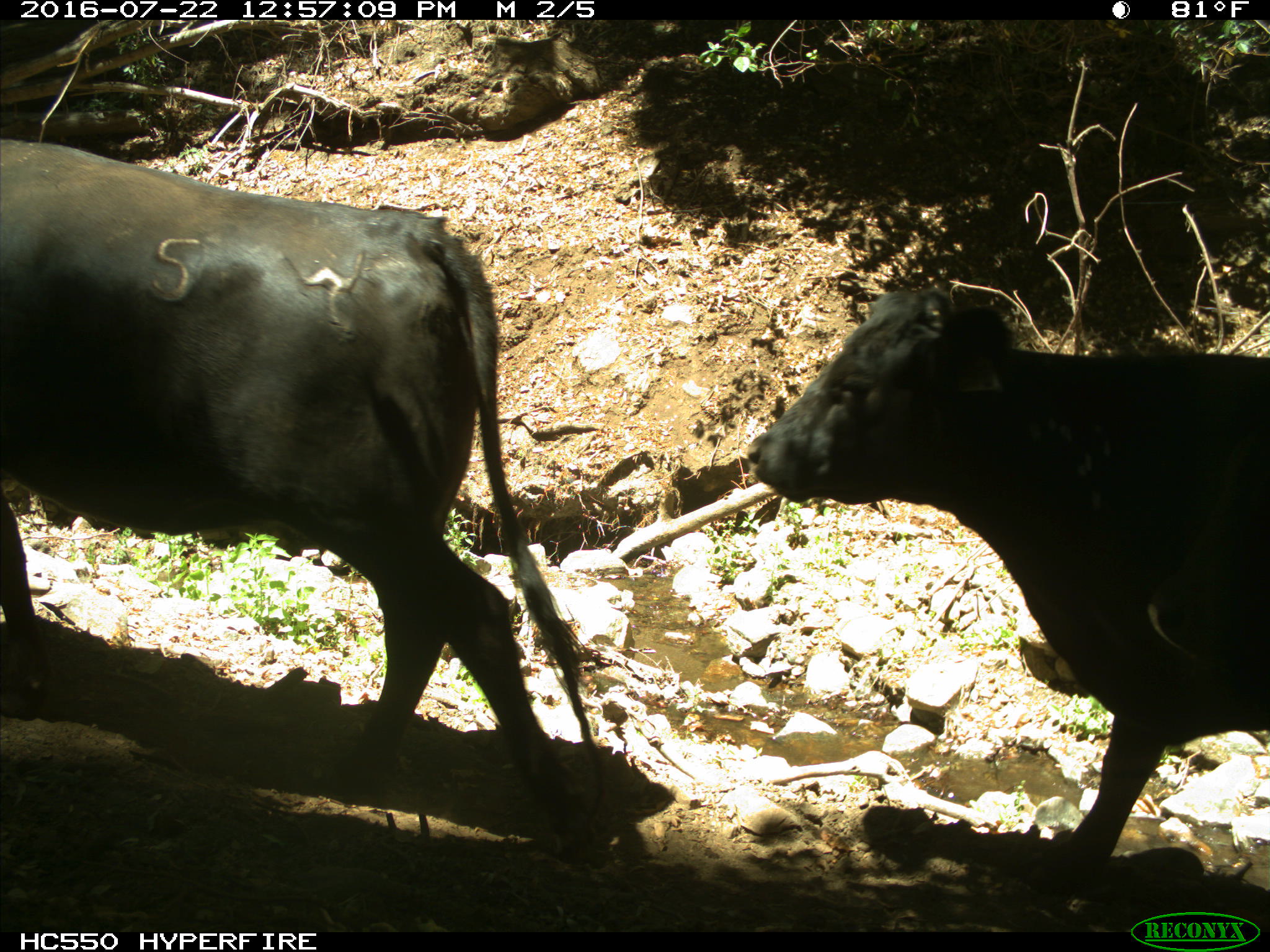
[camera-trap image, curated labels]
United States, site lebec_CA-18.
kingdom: Animalia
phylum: Chordata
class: Mammalia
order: Artiodactyla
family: Bovidae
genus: Bos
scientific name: Bos taurus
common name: domestic cow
Bos taurus (domestic cow).